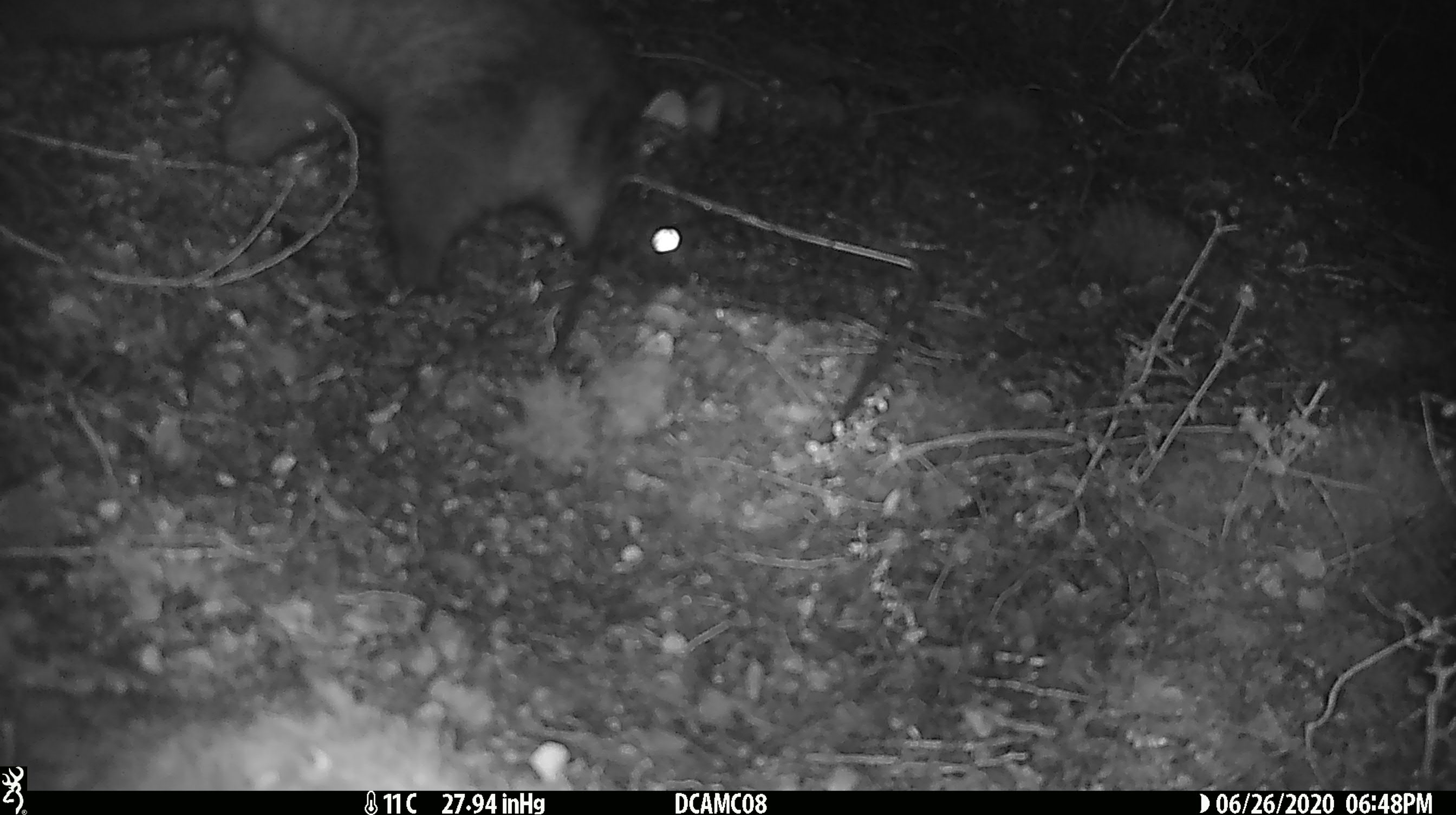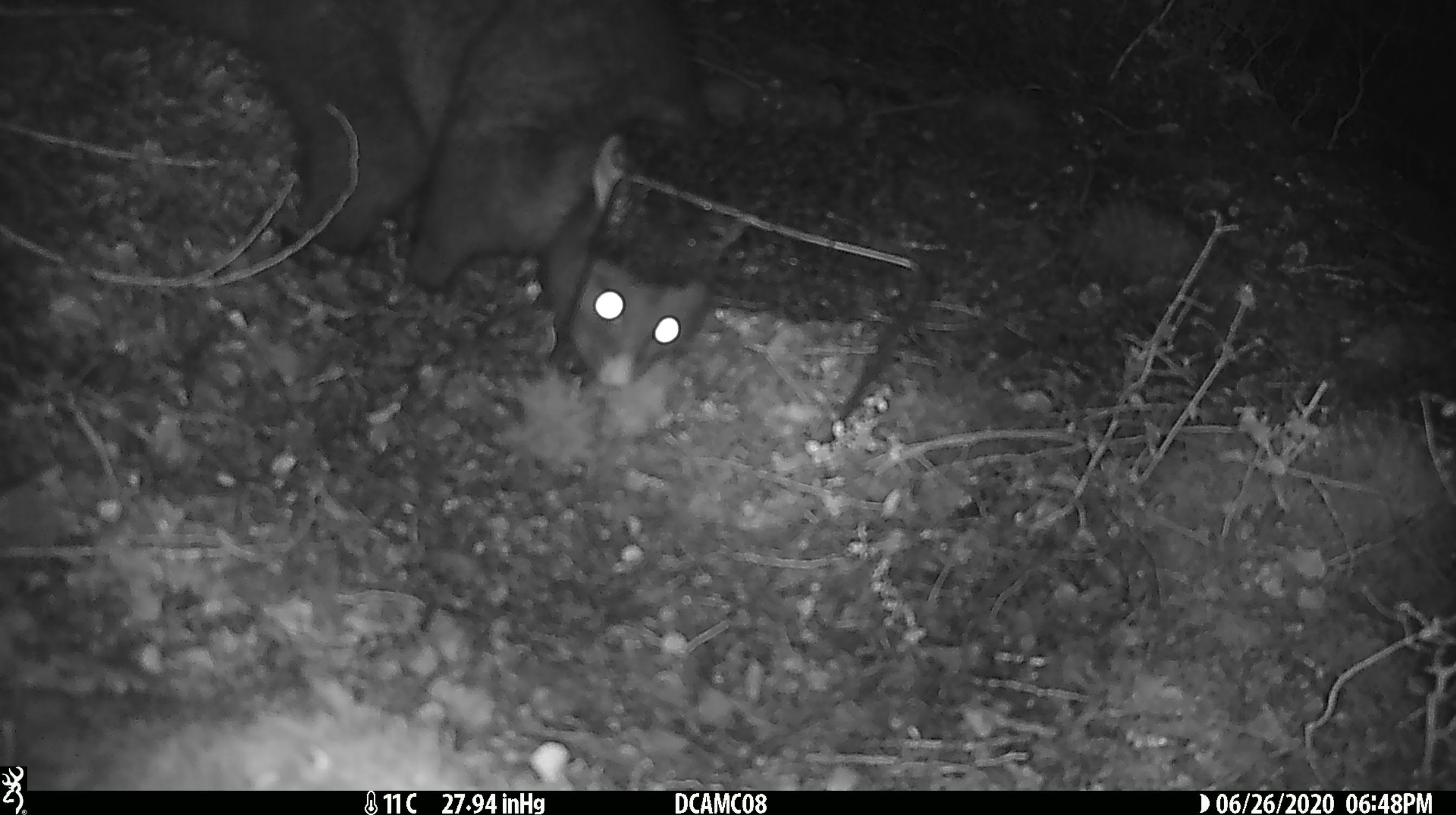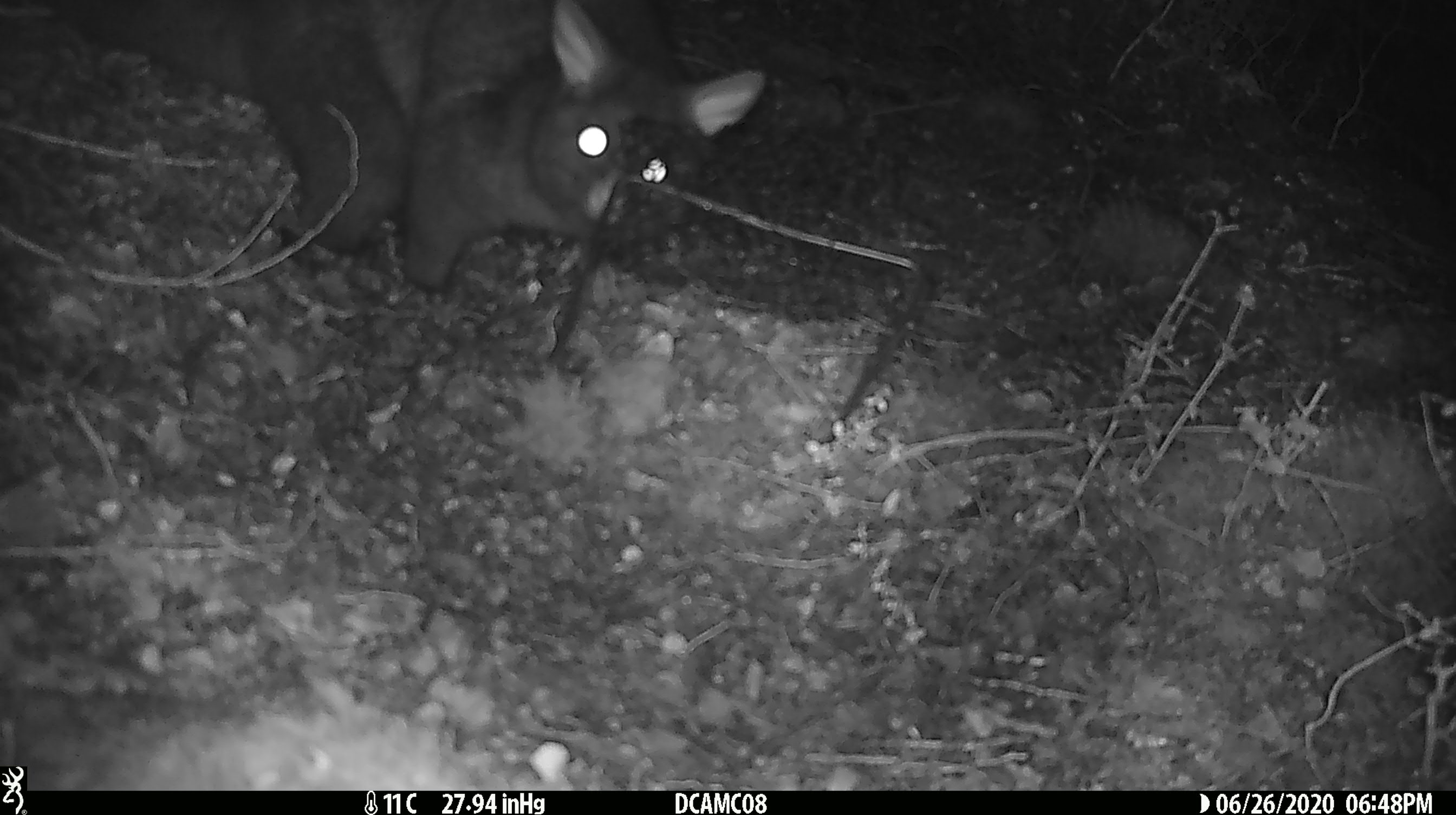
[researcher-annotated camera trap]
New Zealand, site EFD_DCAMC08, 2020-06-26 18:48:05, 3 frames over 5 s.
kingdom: Animalia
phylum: Chordata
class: Mammalia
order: Diprotodontia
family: Phalangeridae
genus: Trichosurus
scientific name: Trichosurus vulpecula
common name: common brushtail possum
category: possum